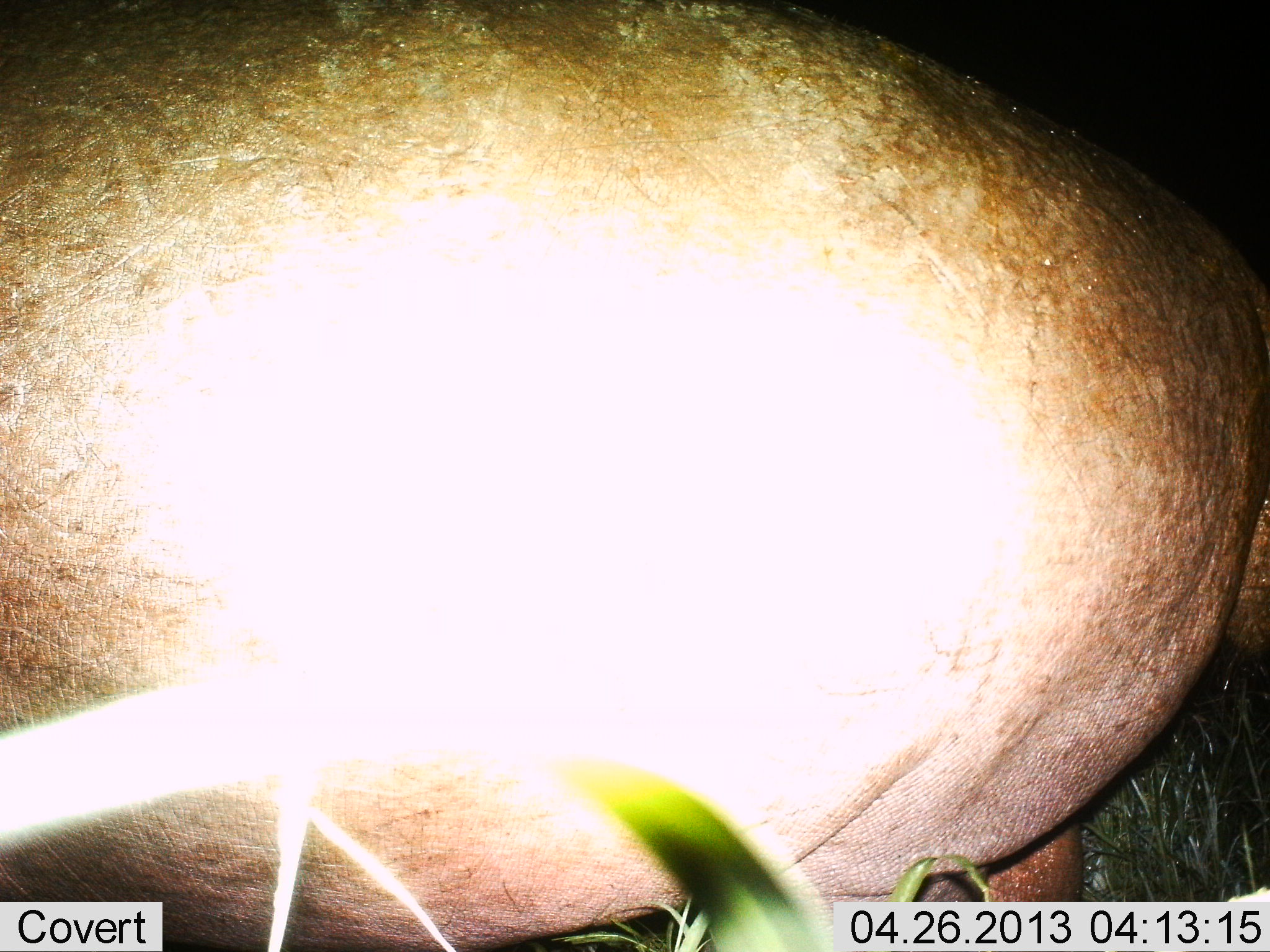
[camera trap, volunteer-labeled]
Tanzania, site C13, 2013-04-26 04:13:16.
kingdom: Animalia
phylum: Chordata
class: Mammalia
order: Artiodactyla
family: Hippopotamidae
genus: Hippopotamus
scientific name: Hippopotamus amphibius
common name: hippopotamus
Hippopotamus (Hippopotamus amphibius), count 1. Behavior (volunteer vote fractions): standing 50%, resting 0%, moving 50%, interacting 0%. Young present (vote fraction): 0%. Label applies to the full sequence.